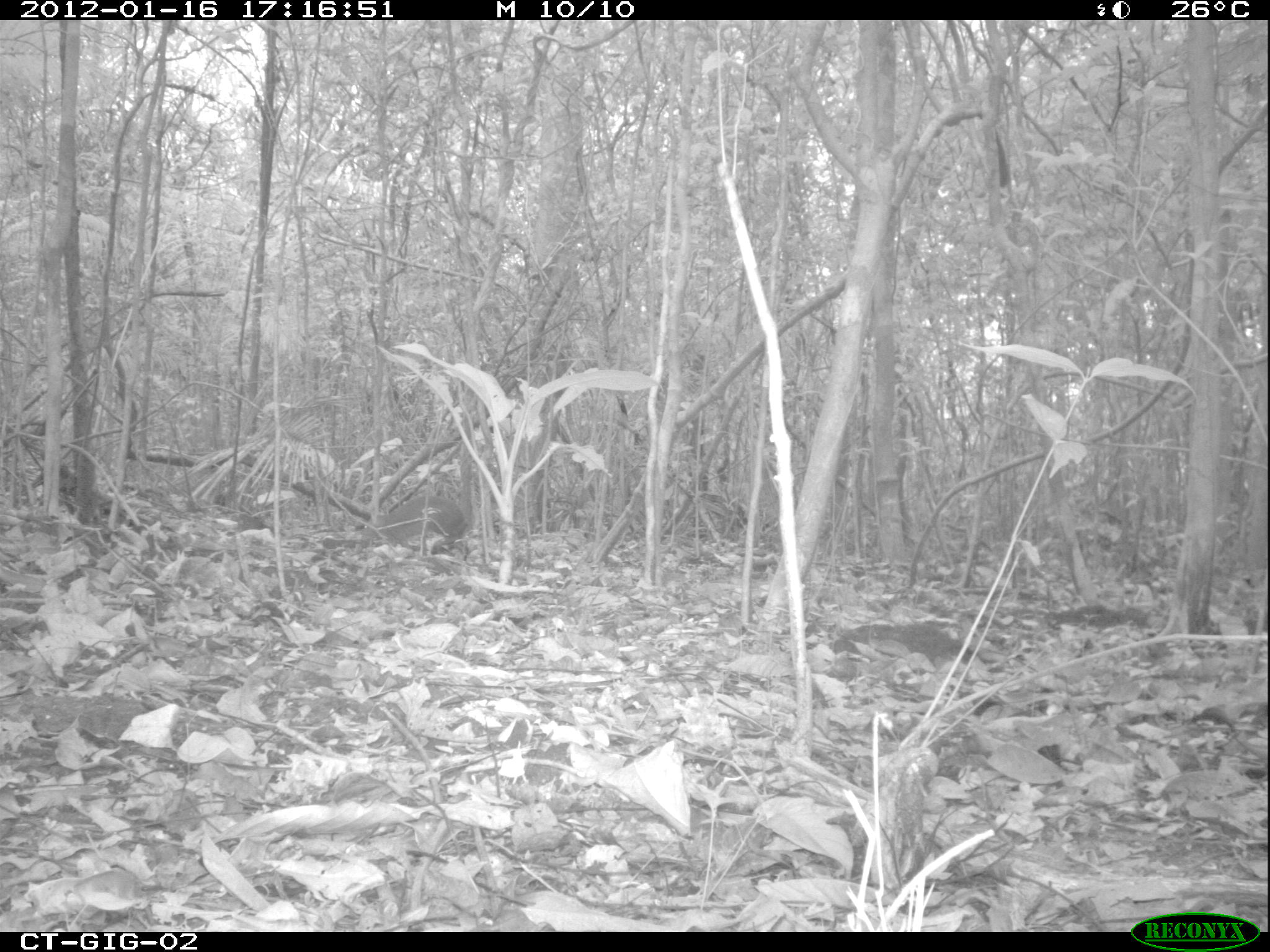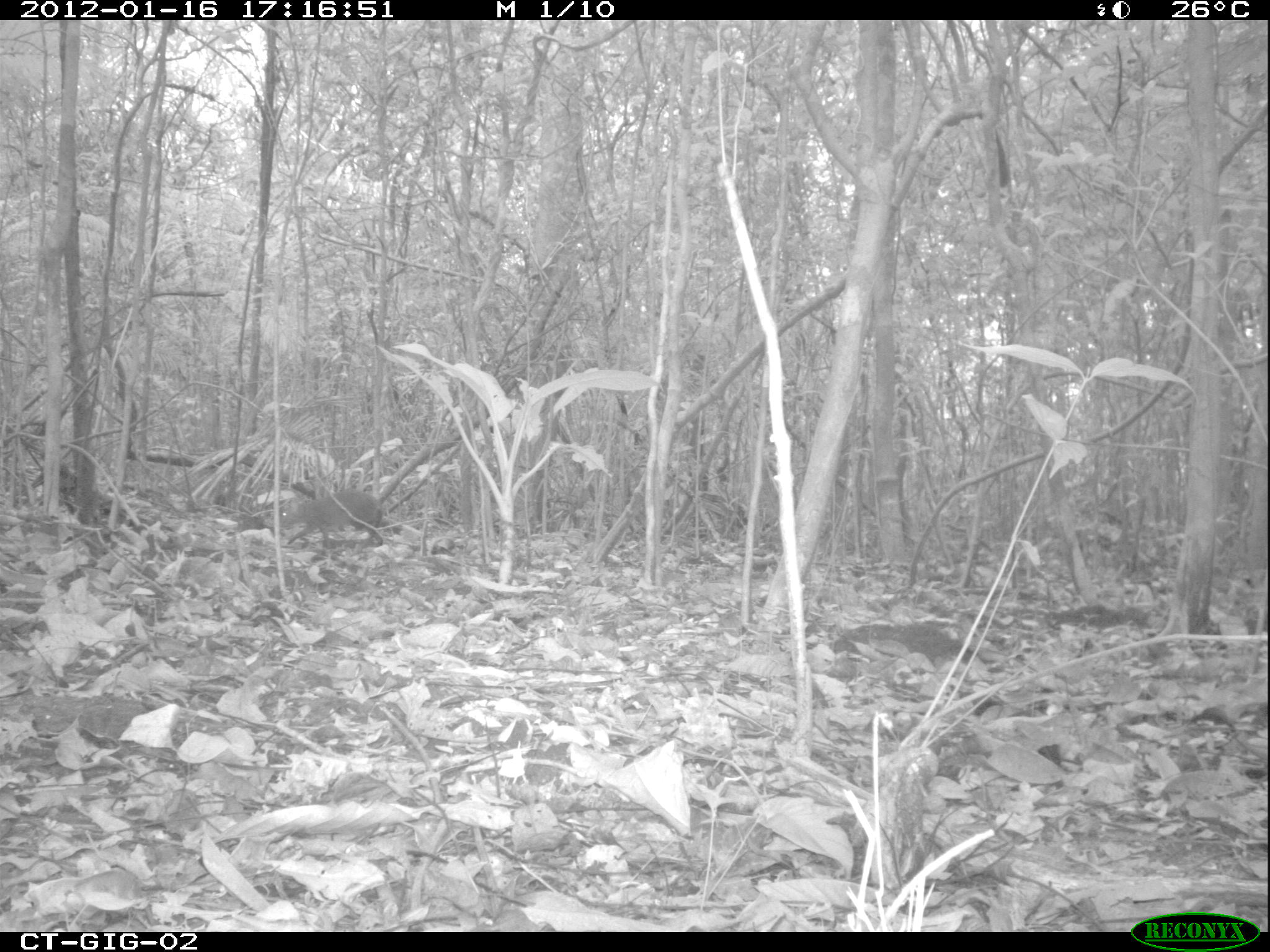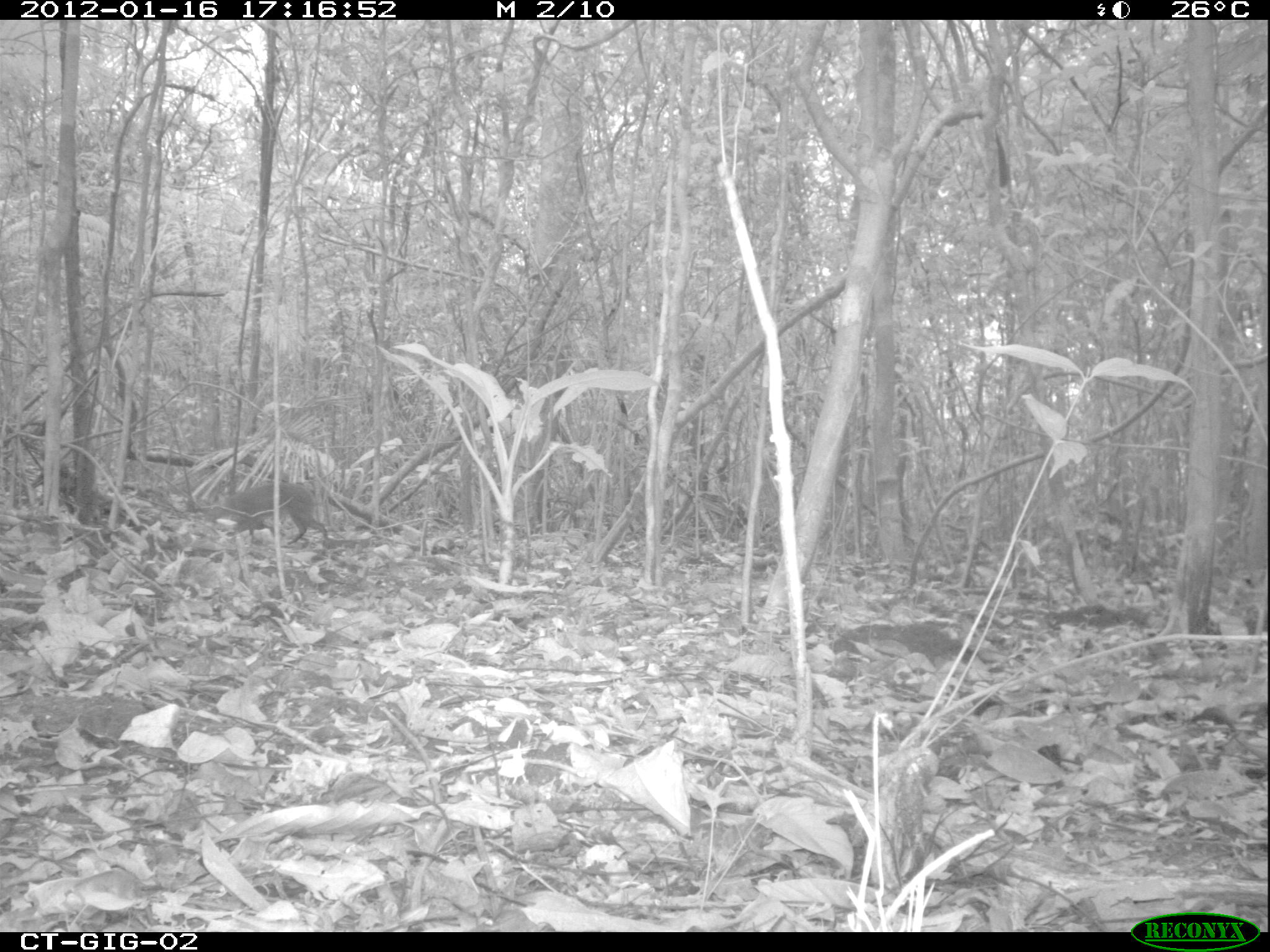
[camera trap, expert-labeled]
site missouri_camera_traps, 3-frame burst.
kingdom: Animalia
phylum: Chordata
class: Mammalia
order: Rodentia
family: Dasyproctidae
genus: Dasyprocta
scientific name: Dasyprocta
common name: agouti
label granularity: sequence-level